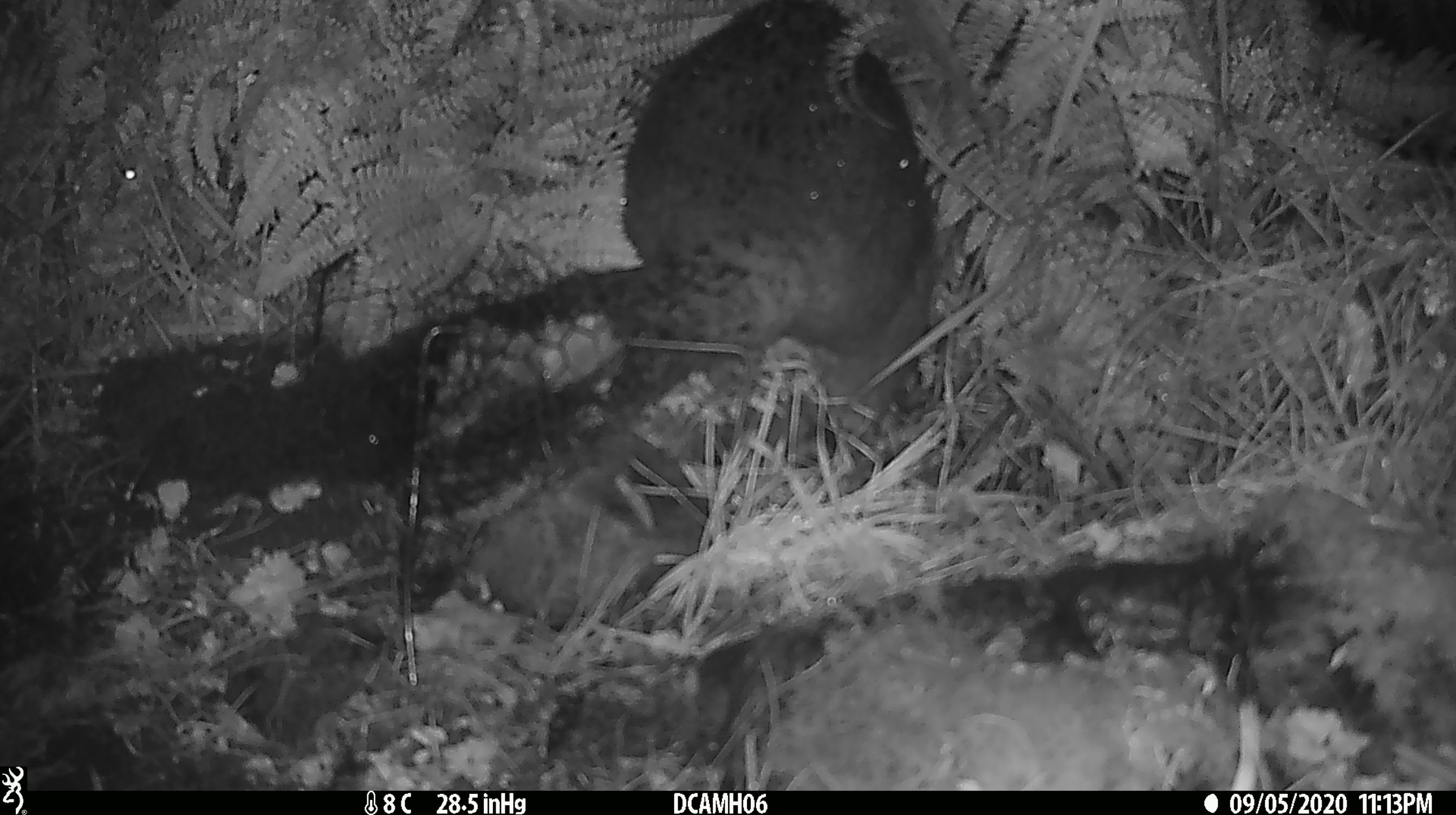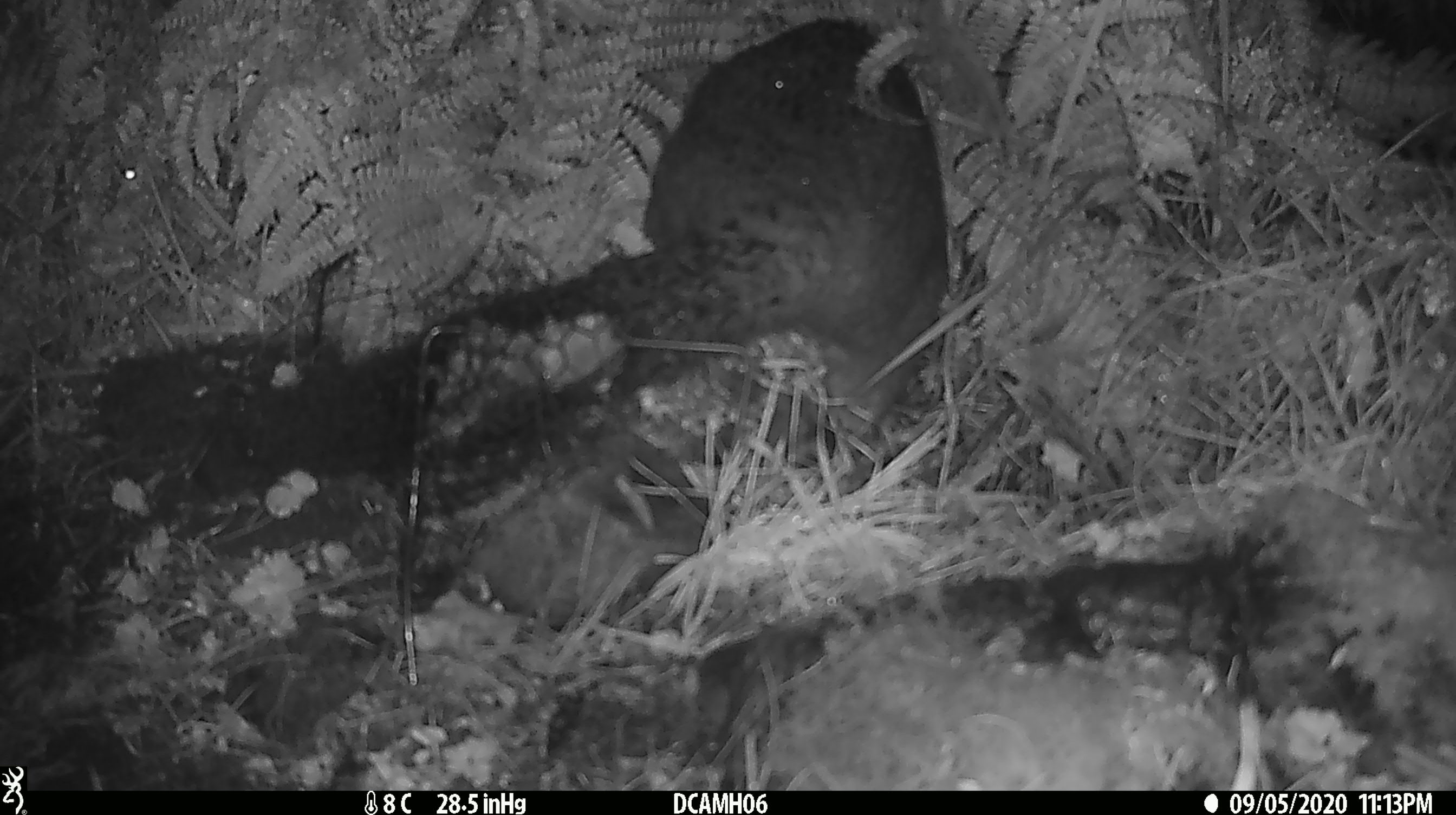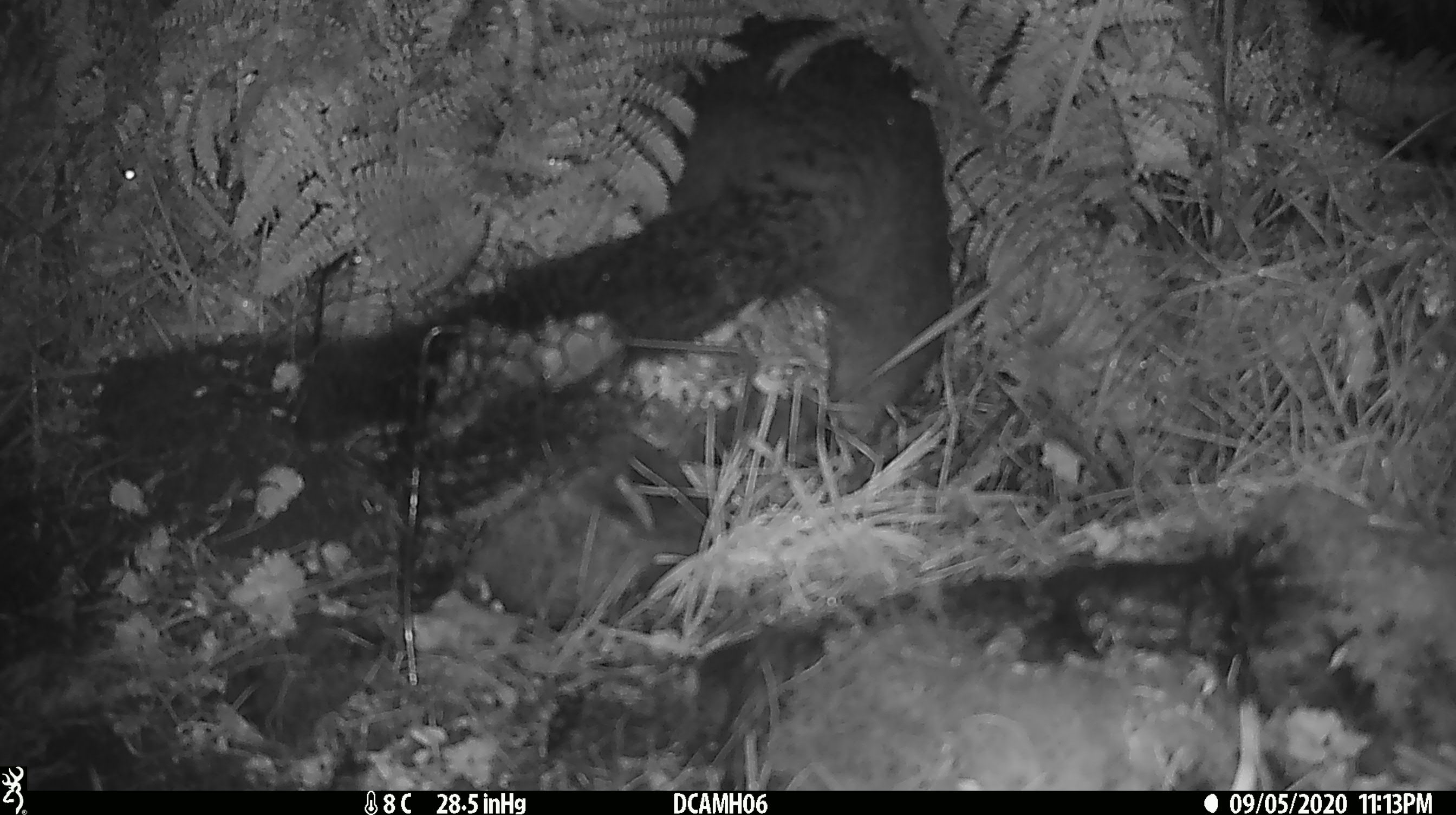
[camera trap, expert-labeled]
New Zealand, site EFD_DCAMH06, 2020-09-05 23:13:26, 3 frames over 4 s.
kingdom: Animalia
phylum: Chordata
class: Mammalia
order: Diprotodontia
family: Phalangeridae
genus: Trichosurus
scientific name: Trichosurus vulpecula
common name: common brushtail possum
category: possum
Possum (common brushtail possum) (Trichosurus vulpecula).